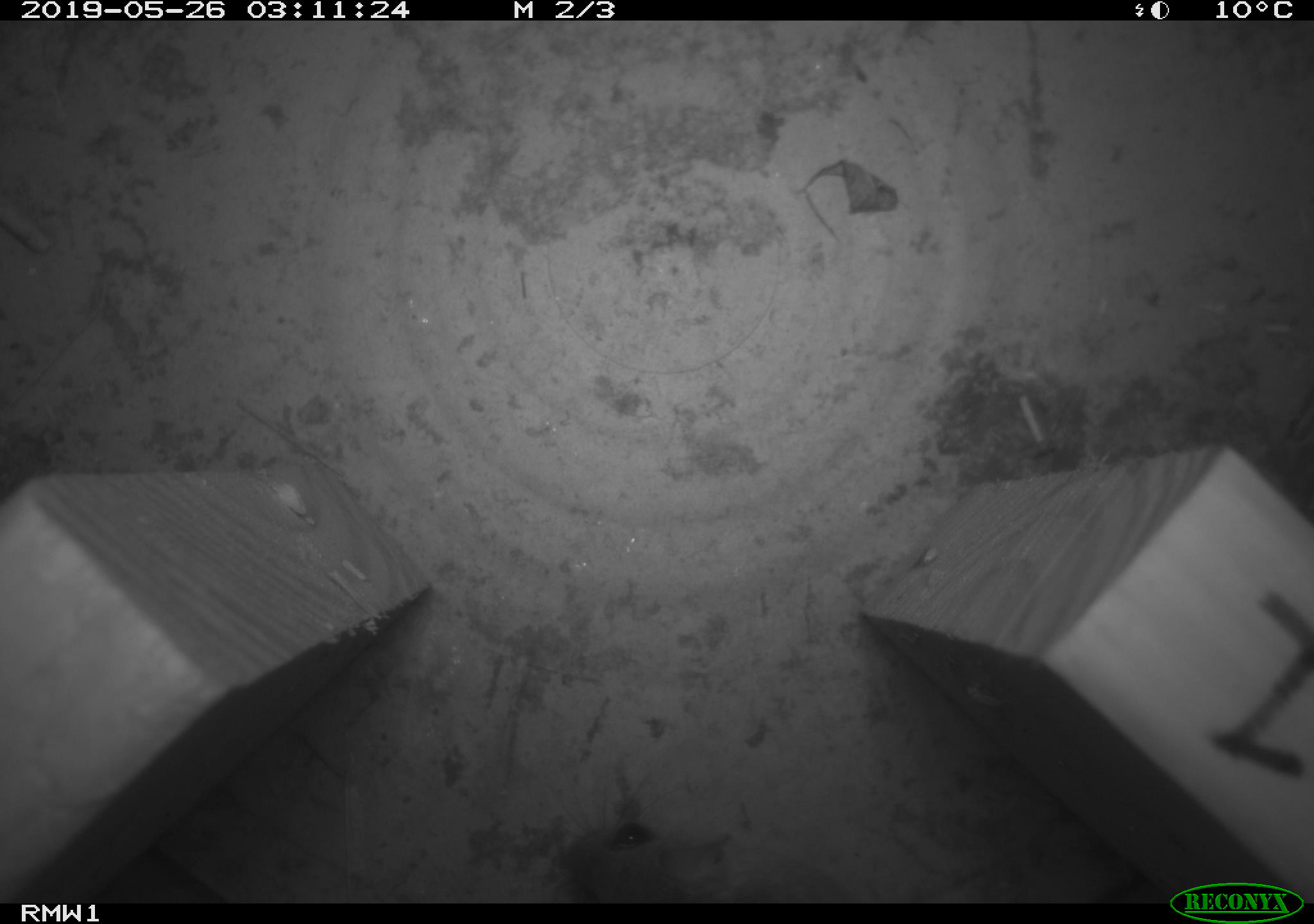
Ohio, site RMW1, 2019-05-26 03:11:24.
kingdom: Animalia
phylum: Chordata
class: Mammalia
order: Rodentia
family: Cricetidae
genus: Peromyscus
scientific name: Peromyscus leucopus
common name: white-footed mouse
White-footed mouse (Peromyscus leucopus).